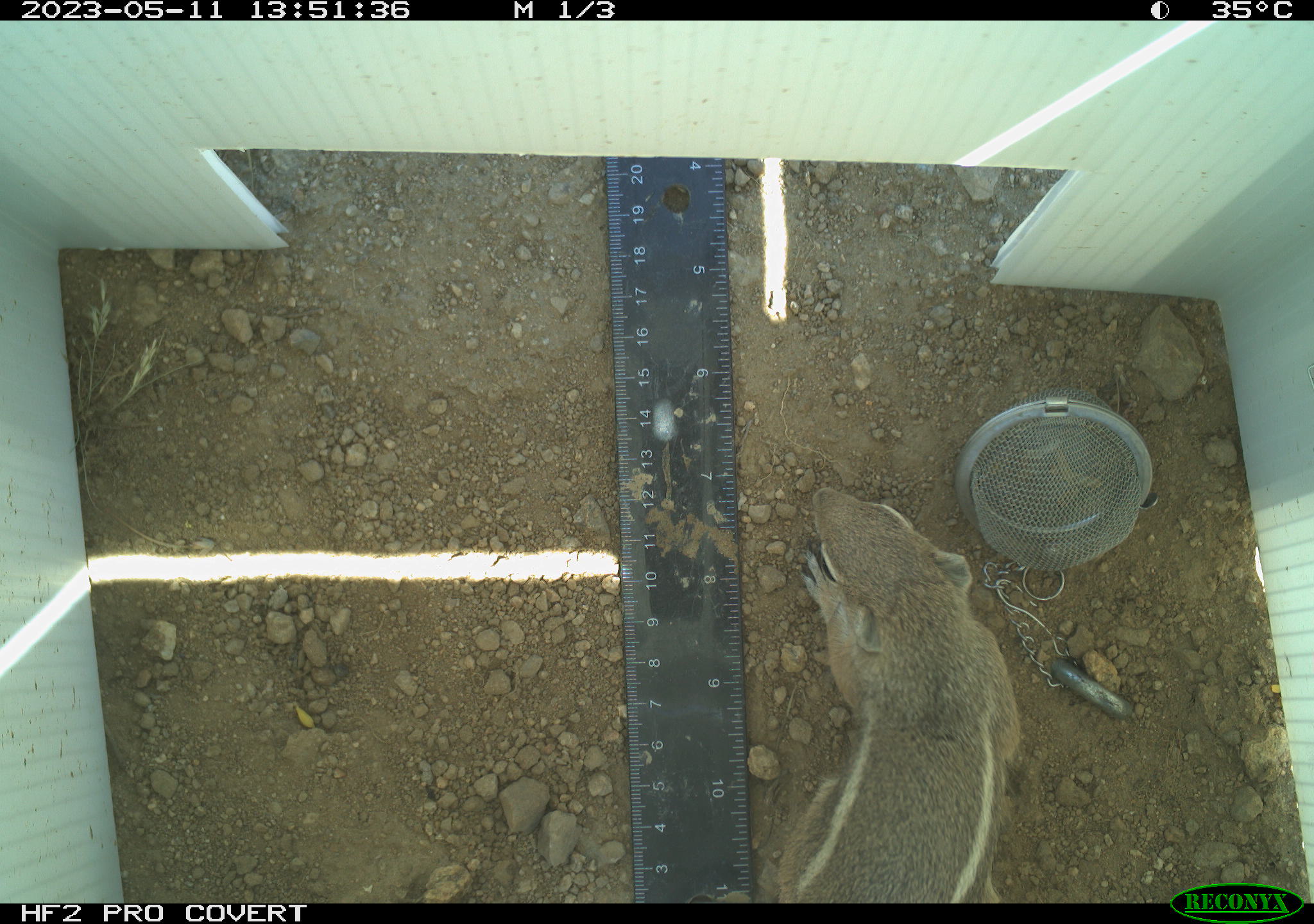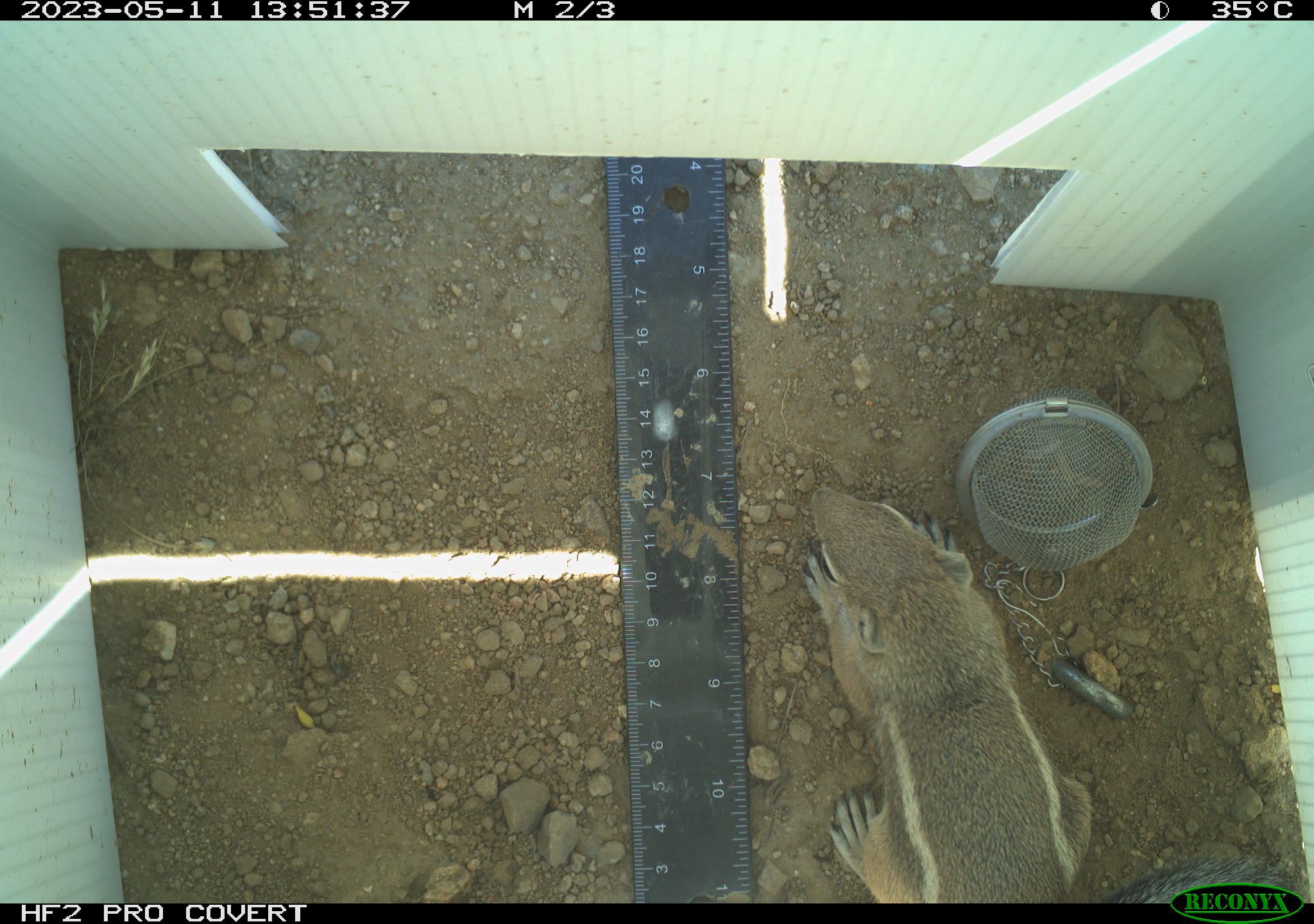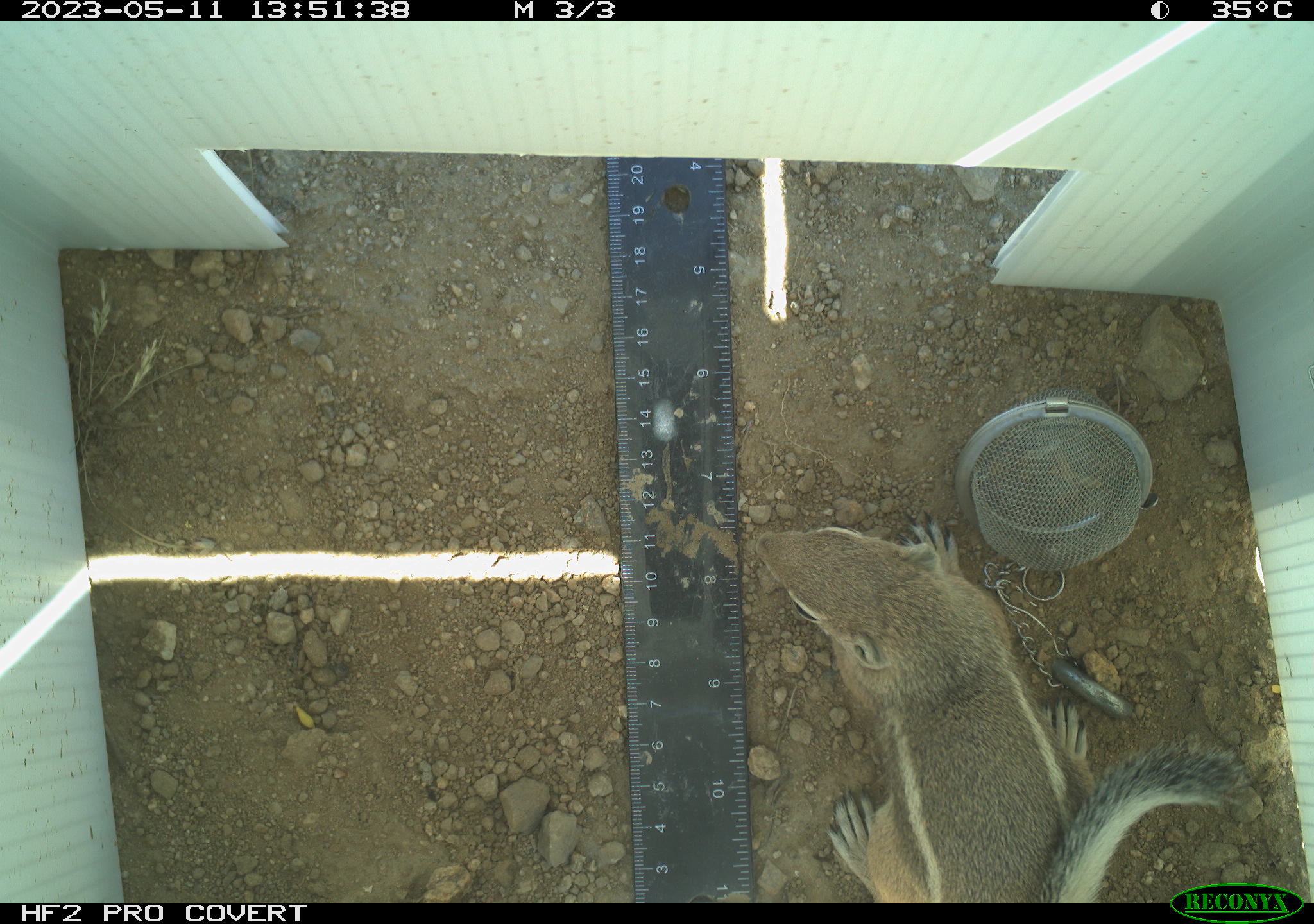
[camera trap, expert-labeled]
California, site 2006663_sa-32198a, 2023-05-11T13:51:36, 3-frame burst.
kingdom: Animalia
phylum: Chordata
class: Mammalia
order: Rodentia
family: Sciuridae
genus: Ammospermophilus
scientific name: Ammospermophilus leucurus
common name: white-tailed antelope squirrel